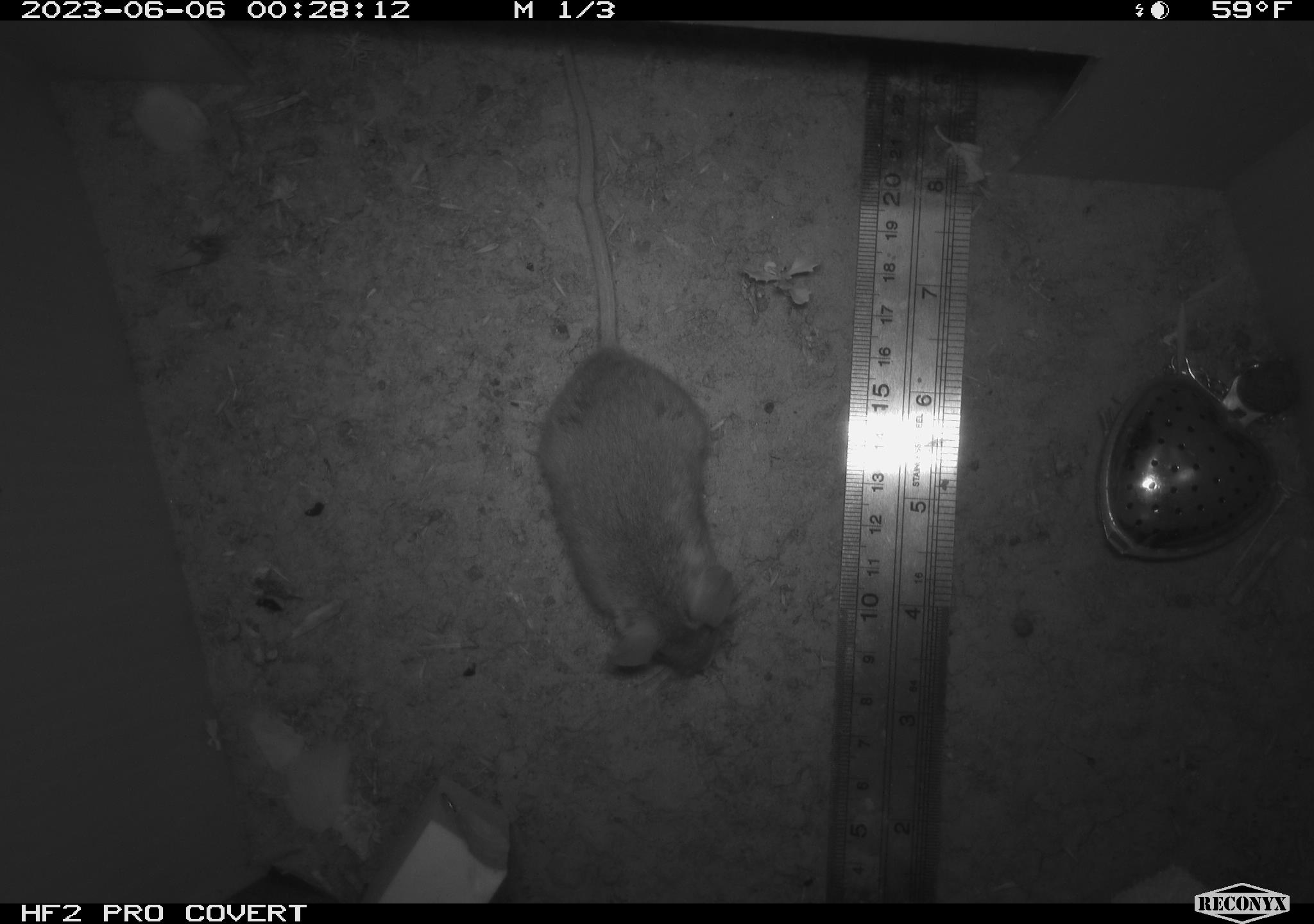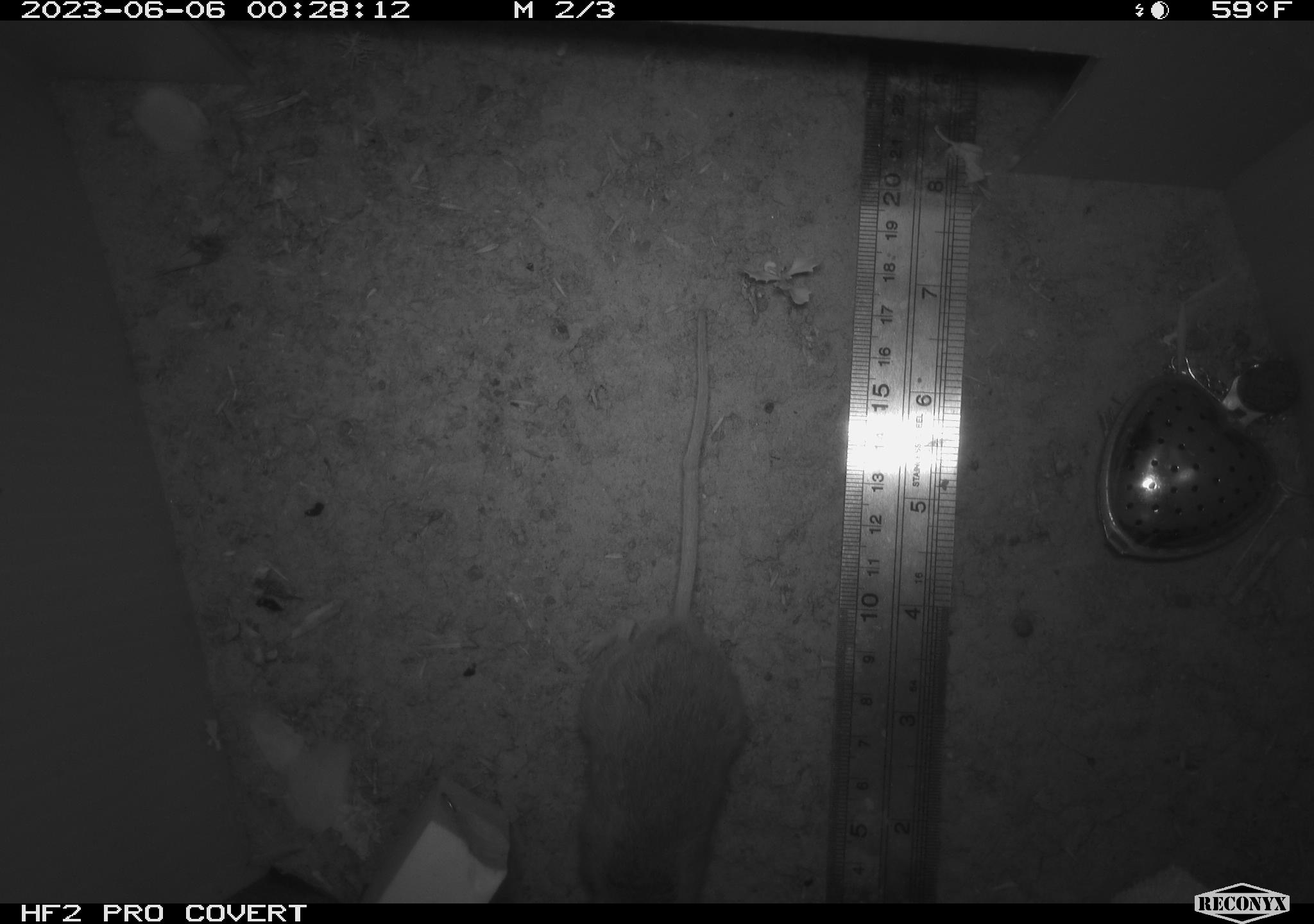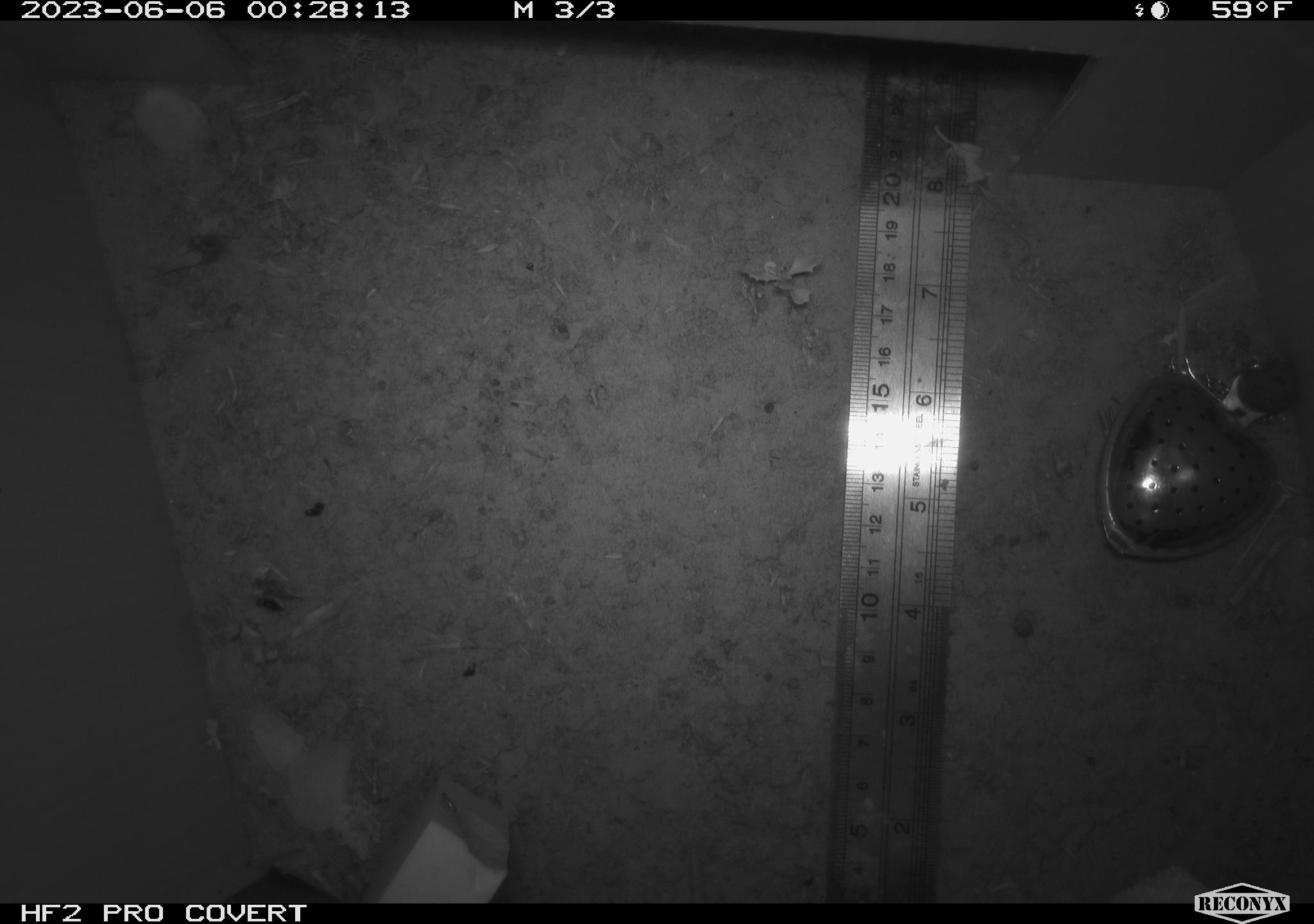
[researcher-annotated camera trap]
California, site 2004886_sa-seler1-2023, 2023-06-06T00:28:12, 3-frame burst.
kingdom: Animalia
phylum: Chordata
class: Mammalia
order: Rodentia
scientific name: Rodentia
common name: mouse species